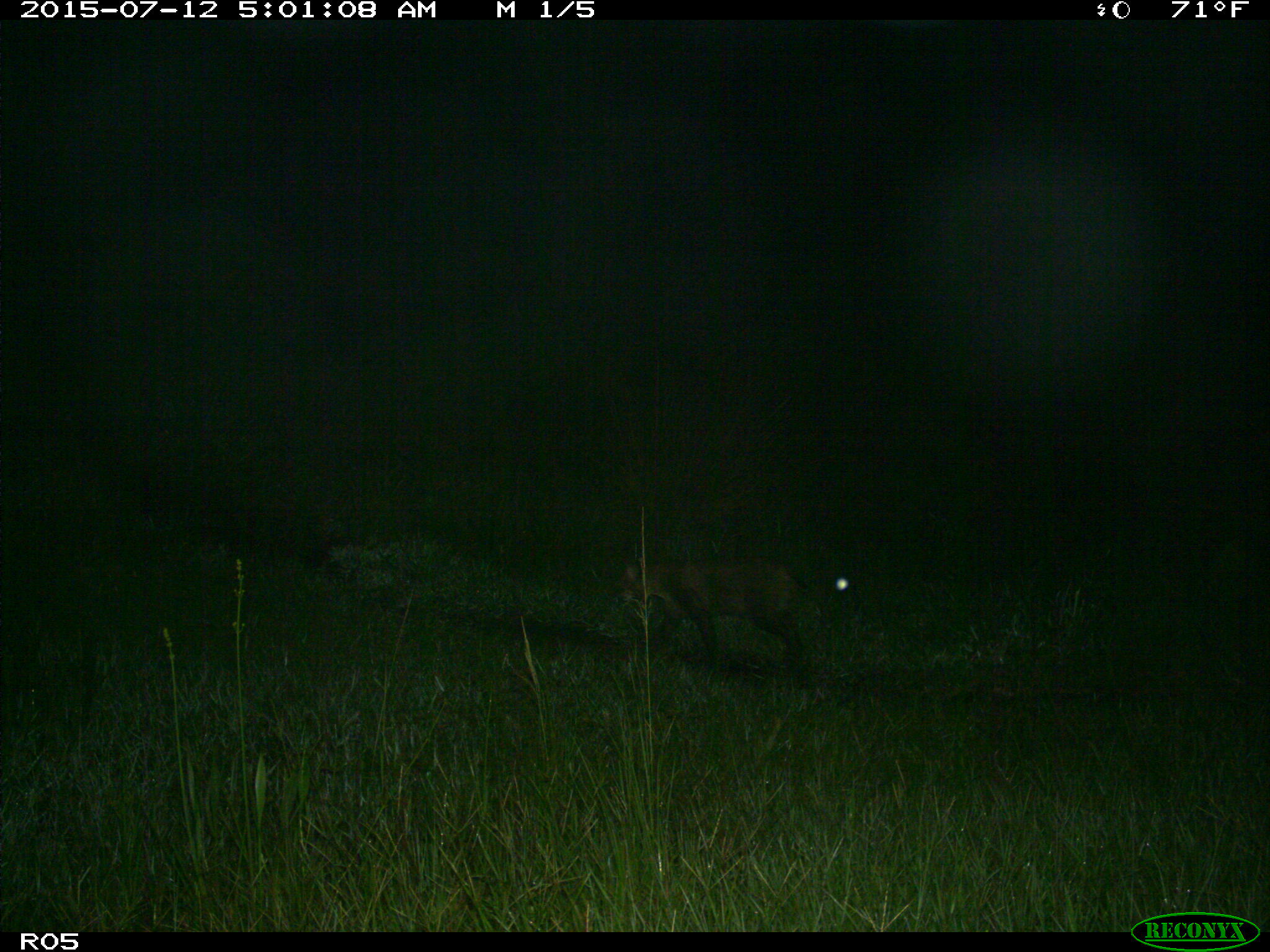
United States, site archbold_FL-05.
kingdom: Animalia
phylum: Chordata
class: Mammalia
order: Carnivora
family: Felidae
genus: Lynx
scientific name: Lynx rufus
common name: bobcat